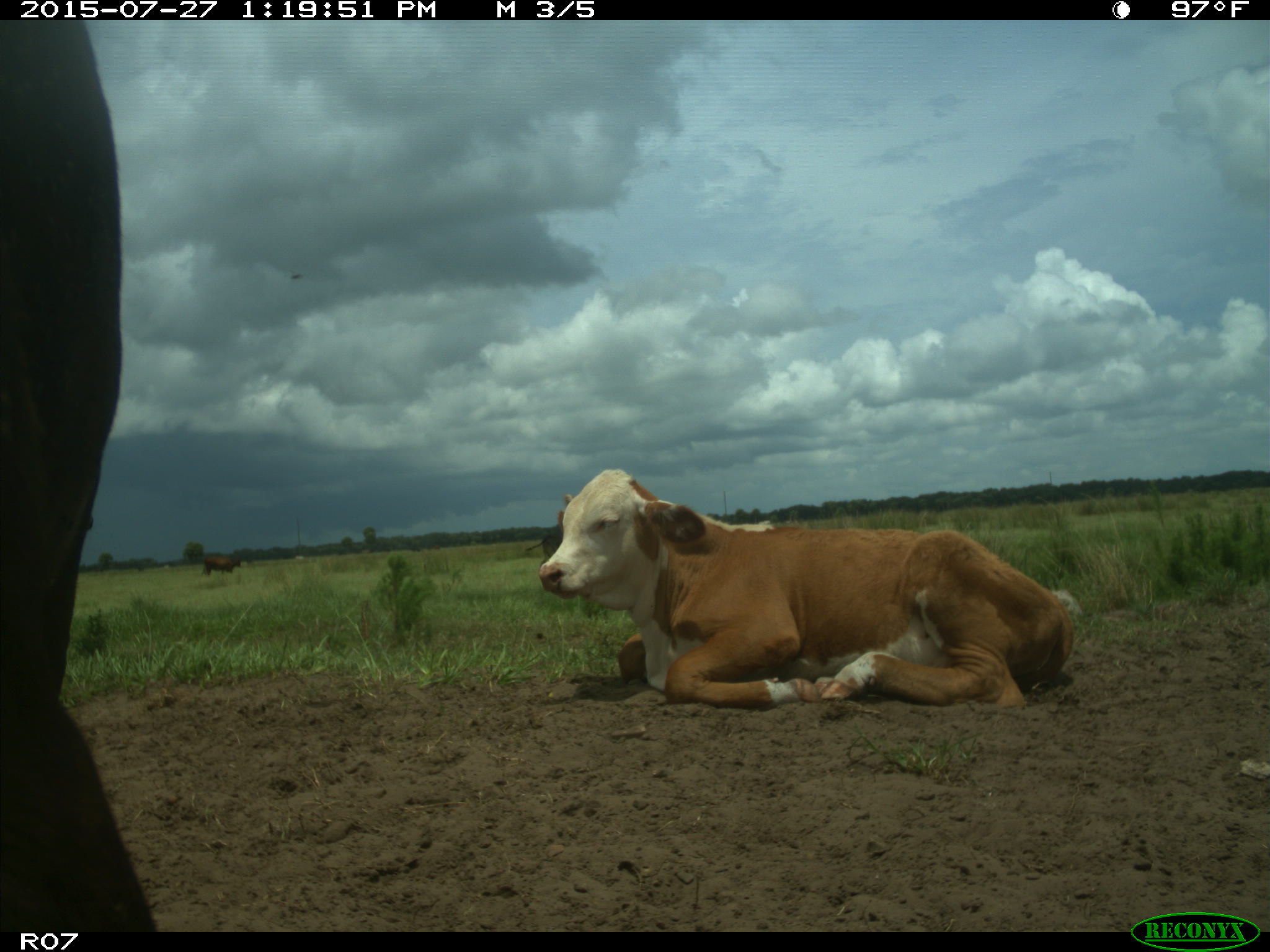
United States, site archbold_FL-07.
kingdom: Animalia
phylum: Chordata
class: Mammalia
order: Artiodactyla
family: Bovidae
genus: Bos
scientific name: Bos taurus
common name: domestic cow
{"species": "Bos taurus (domestic cow)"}